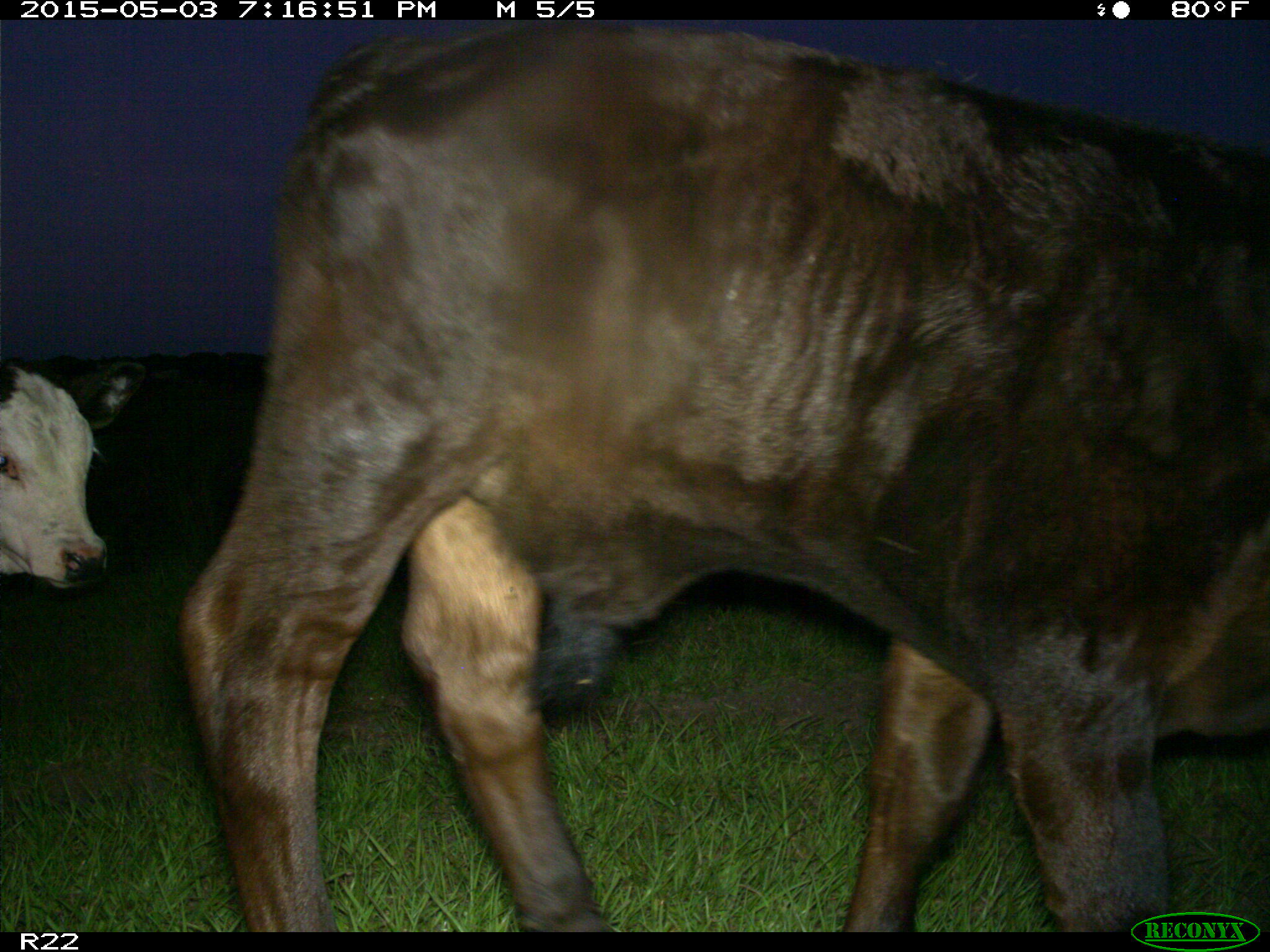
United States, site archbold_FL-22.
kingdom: Animalia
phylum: Chordata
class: Mammalia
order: Artiodactyla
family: Bovidae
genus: Bos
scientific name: Bos taurus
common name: domestic cow